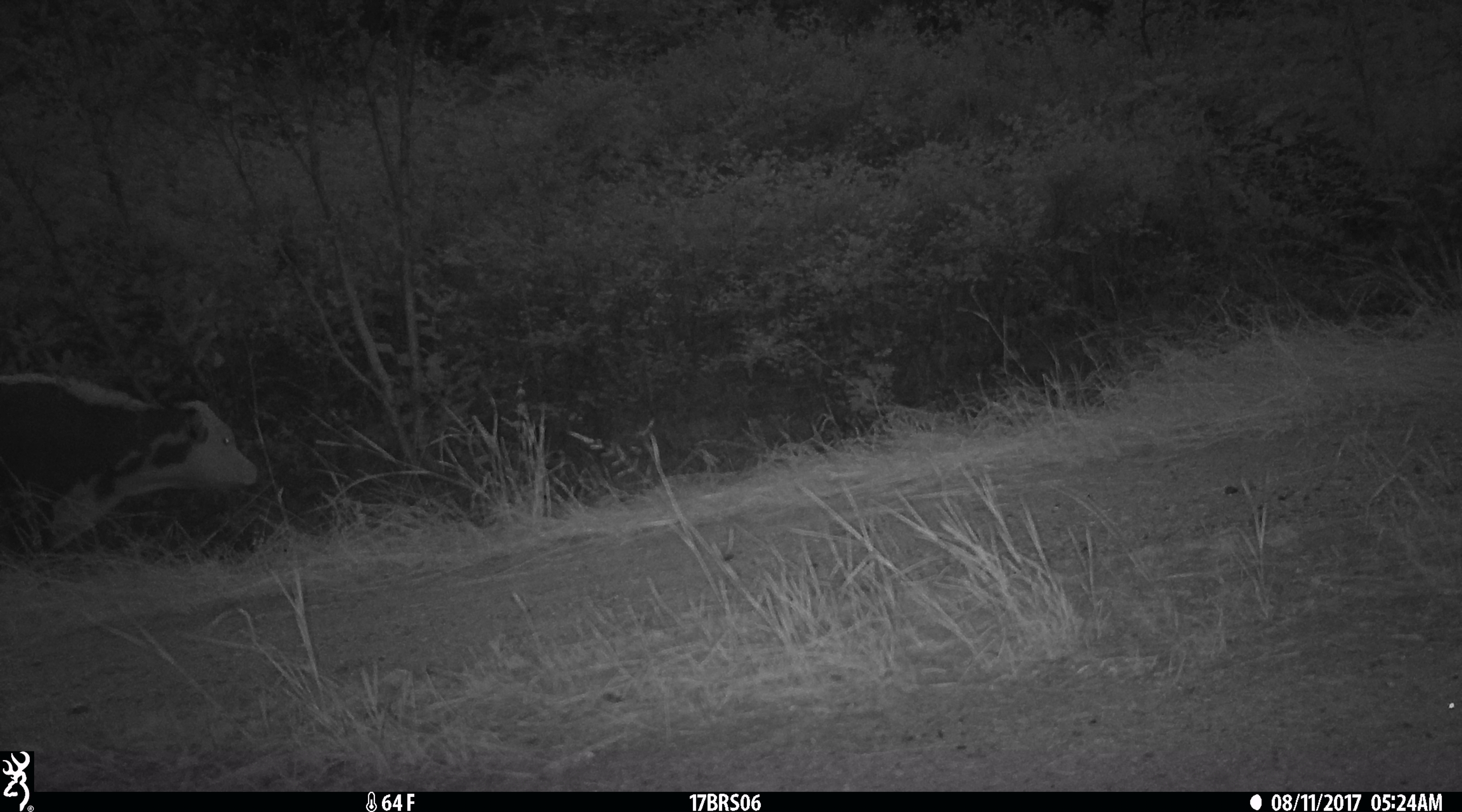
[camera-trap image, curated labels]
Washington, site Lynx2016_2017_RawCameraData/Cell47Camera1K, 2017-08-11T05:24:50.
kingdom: Animalia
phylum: Chordata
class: Mammalia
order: Artiodactyla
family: Bovidae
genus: Bos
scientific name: Bos taurus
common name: domestic cattle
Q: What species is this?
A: Domestic cattle (Bos taurus).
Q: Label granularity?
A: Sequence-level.